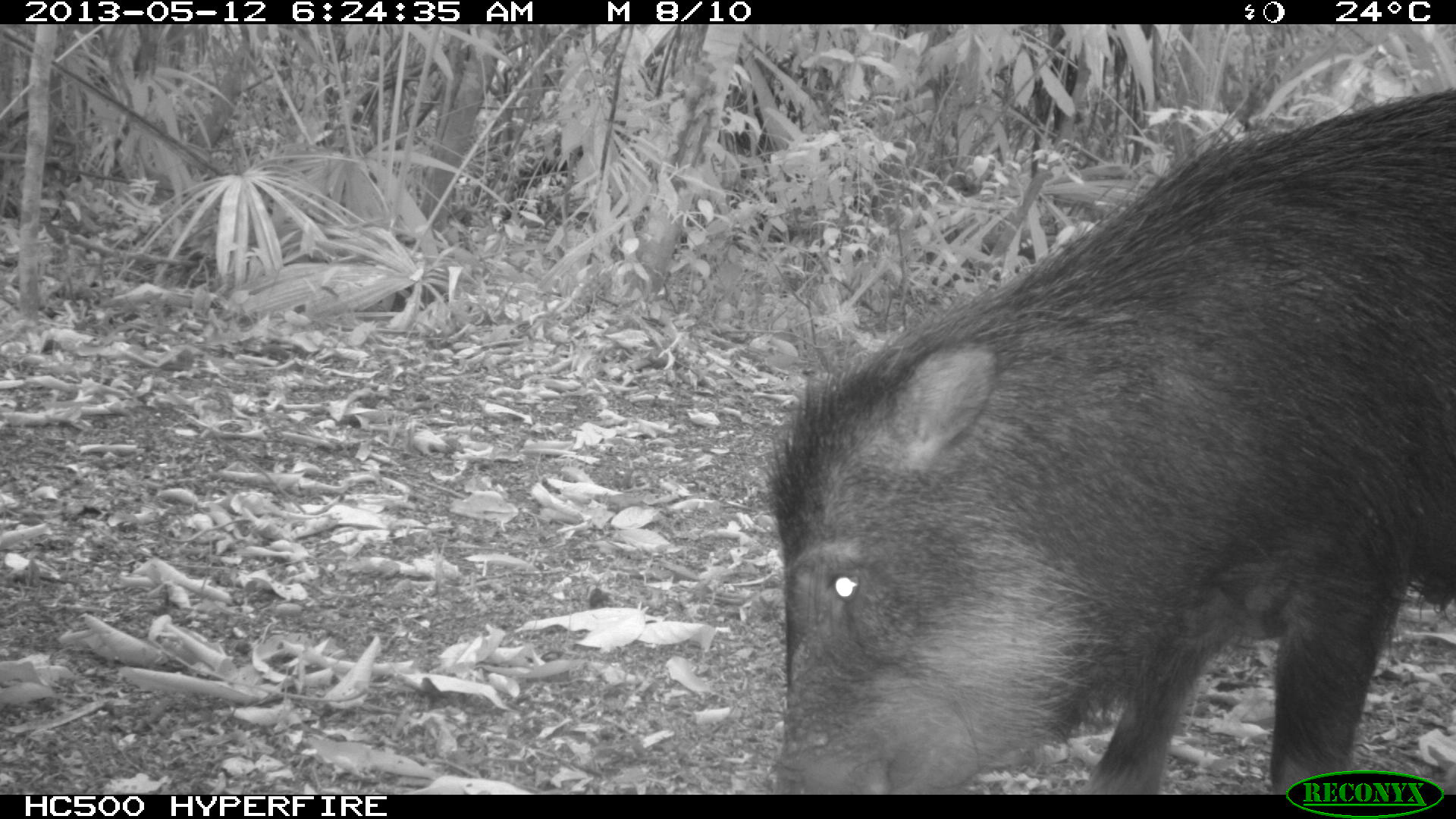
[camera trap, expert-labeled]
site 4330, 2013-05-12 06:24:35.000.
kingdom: Animalia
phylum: Chordata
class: Mammalia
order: Artiodactyla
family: Tayassuidae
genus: Tayassu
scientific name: Tayassu pecari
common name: white-lipped peccary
Tayassu pecari (white-lipped peccary), count 5.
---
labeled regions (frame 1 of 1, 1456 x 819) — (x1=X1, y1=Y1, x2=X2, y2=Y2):
tayassu pecari: (x1=757, y1=84, x2=1454, y2=792)